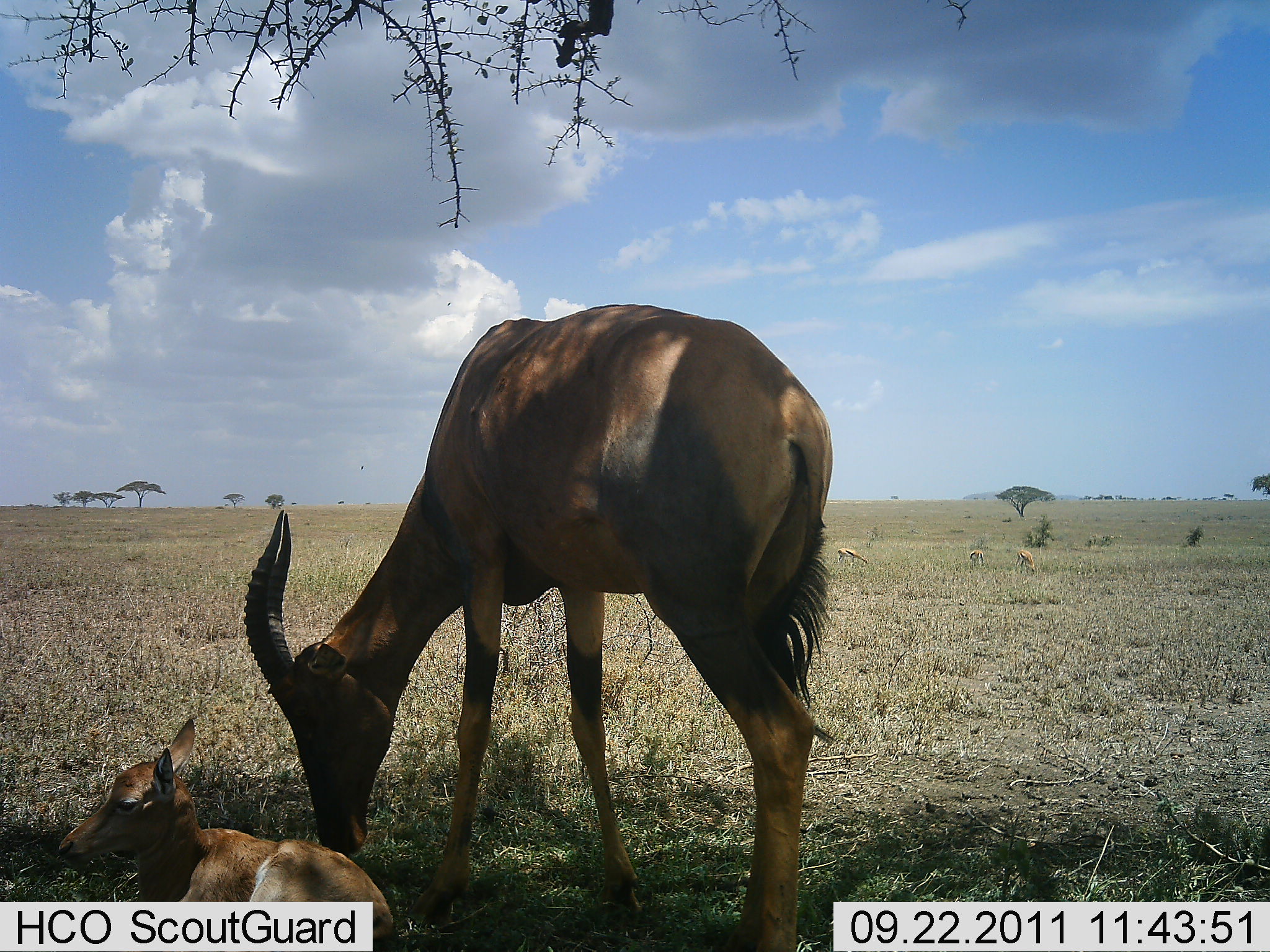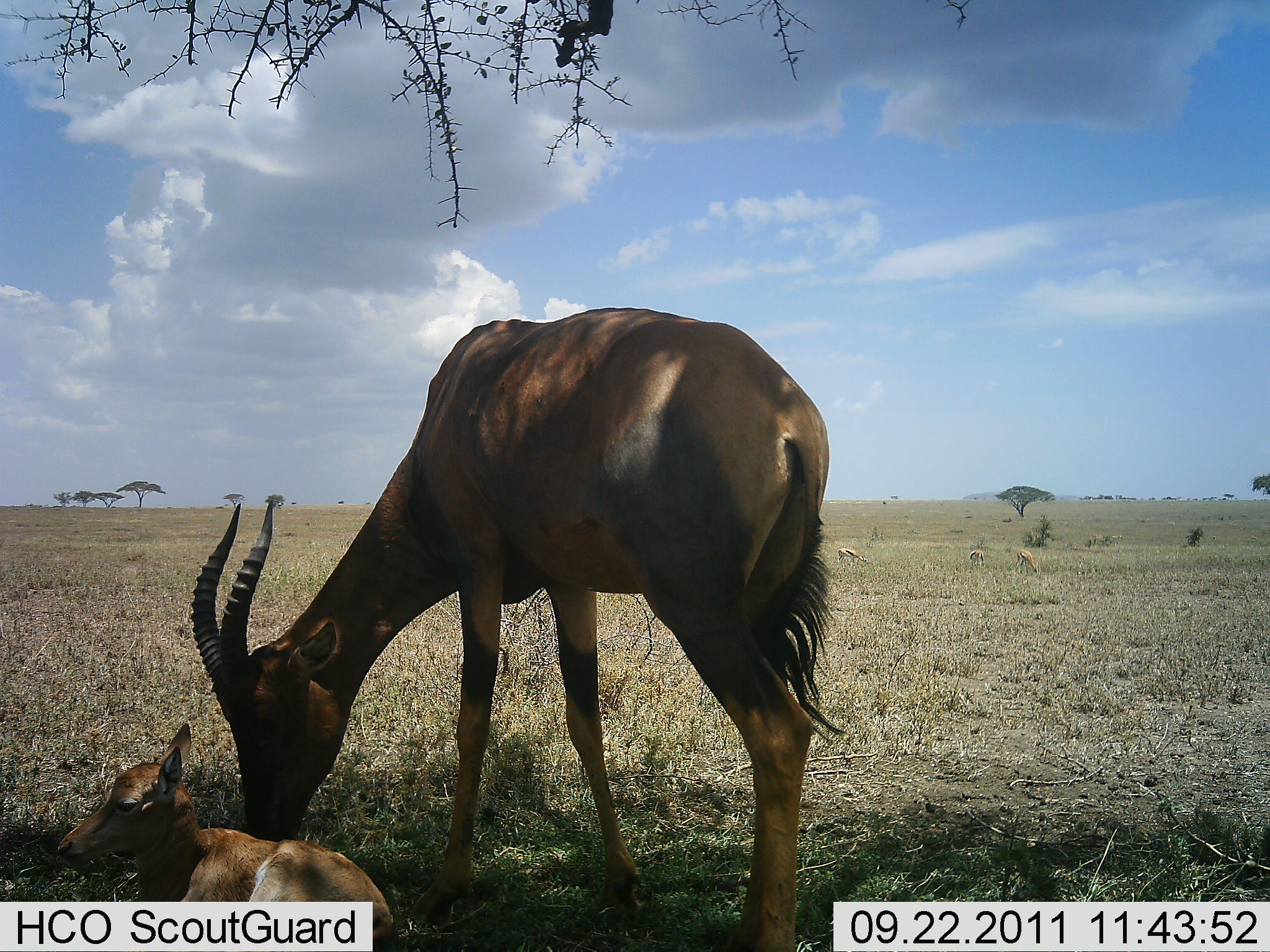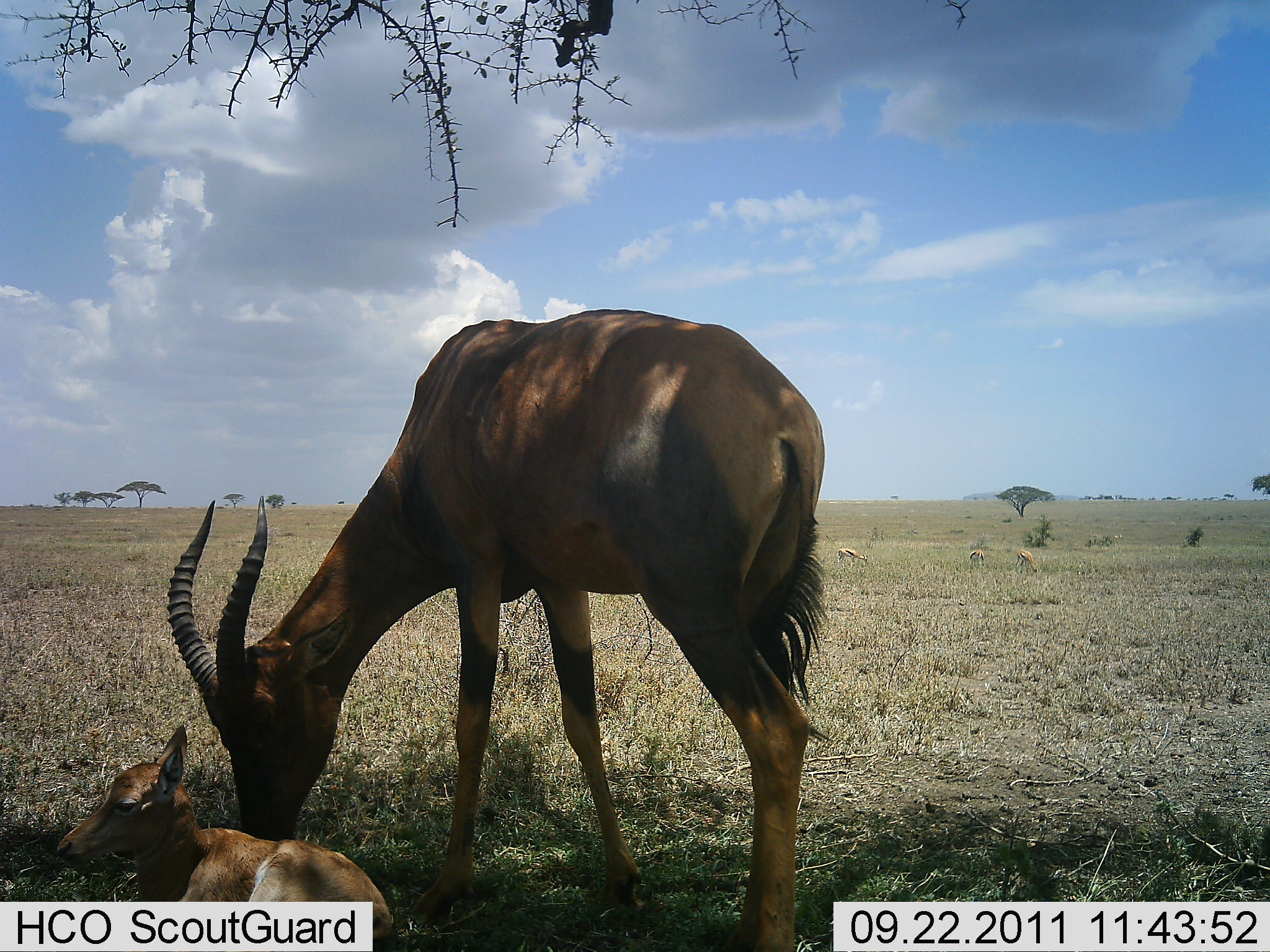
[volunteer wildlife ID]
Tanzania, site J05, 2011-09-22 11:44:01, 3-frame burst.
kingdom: Animalia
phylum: Chordata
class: Mammalia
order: Artiodactyla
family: Bovidae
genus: Damaliscus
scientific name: Damaliscus lunatus jimela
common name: topi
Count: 2.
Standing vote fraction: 56%.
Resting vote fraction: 89%.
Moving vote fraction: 0%.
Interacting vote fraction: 44%.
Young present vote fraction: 94%.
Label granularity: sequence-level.